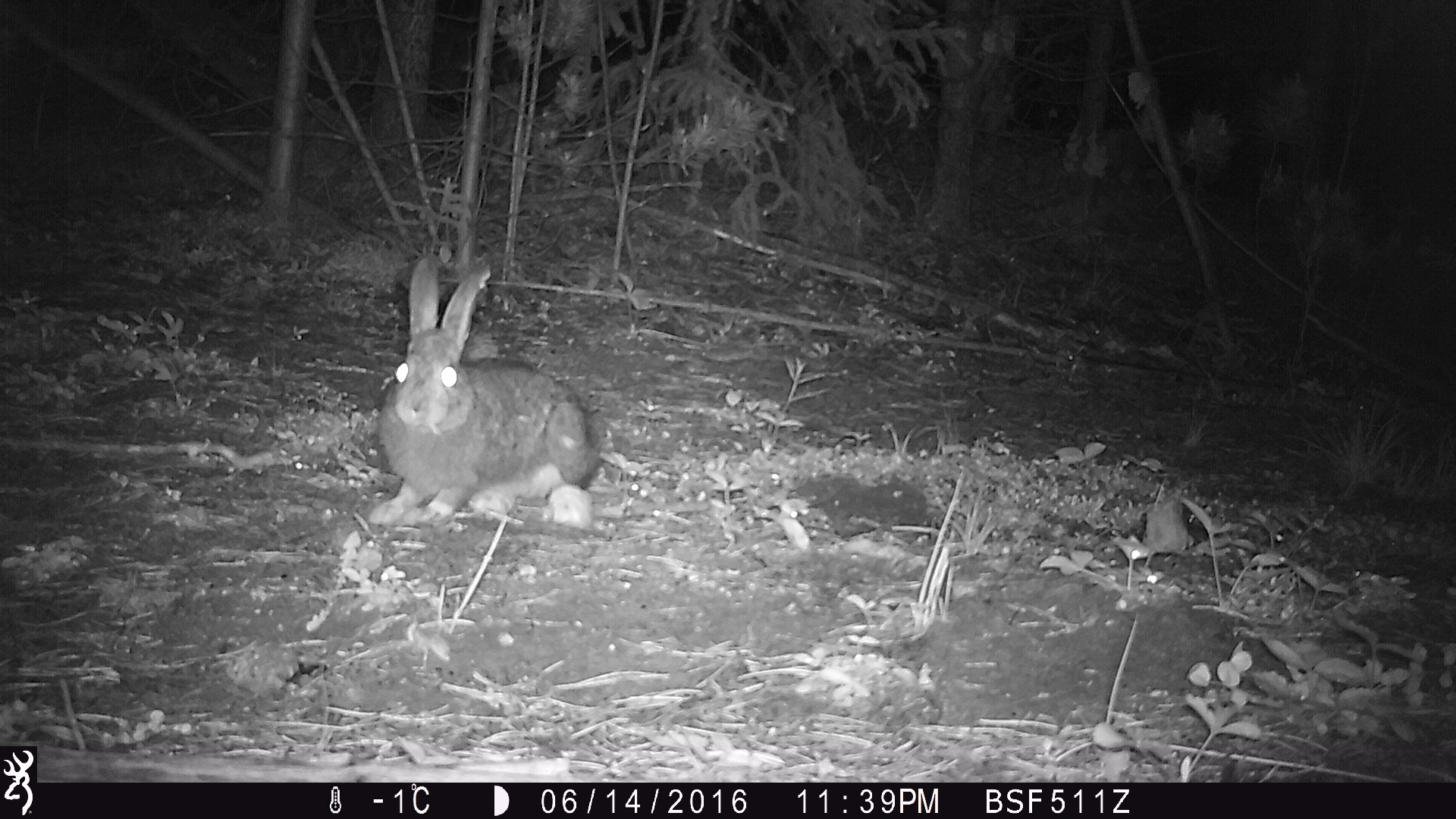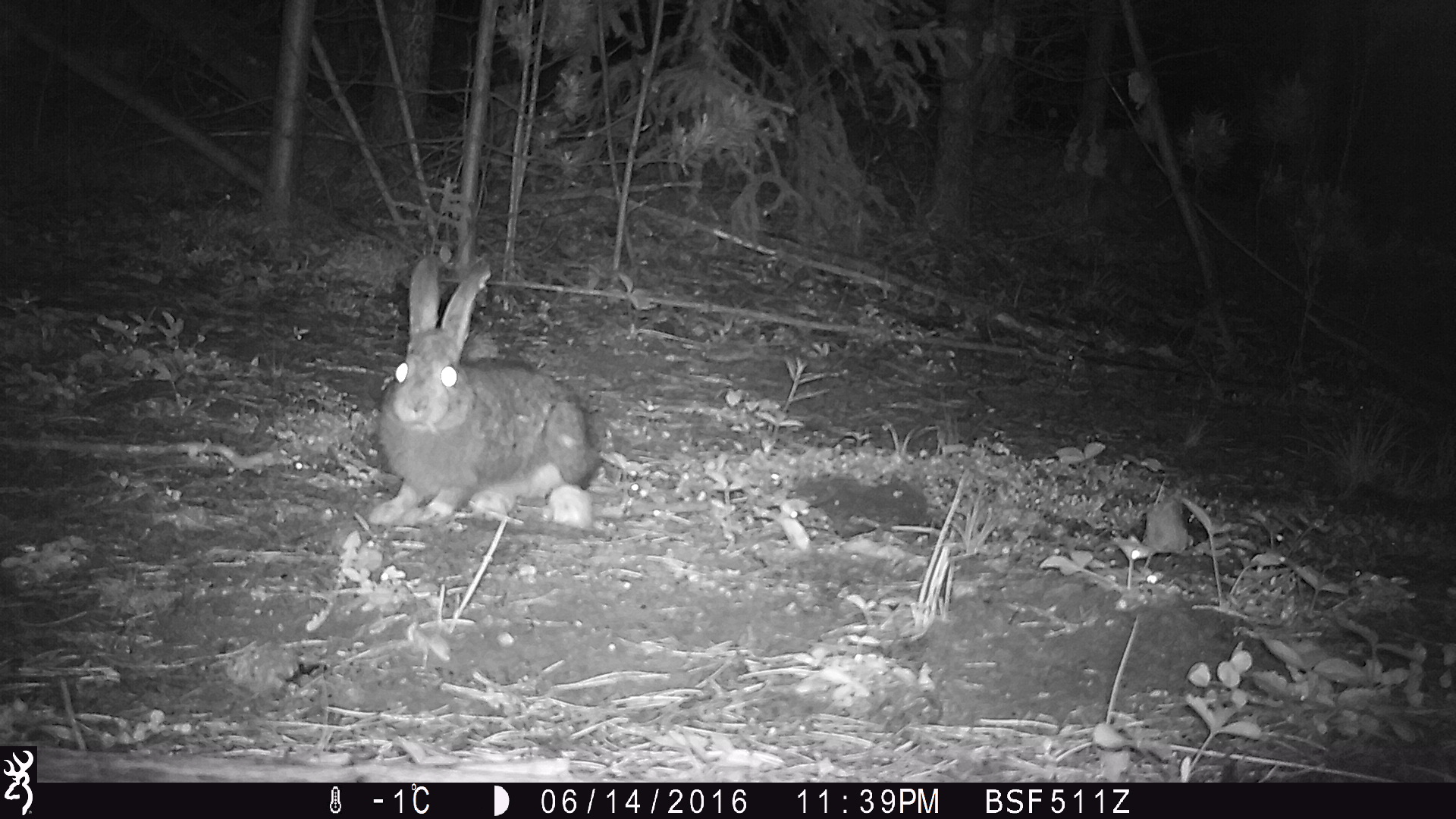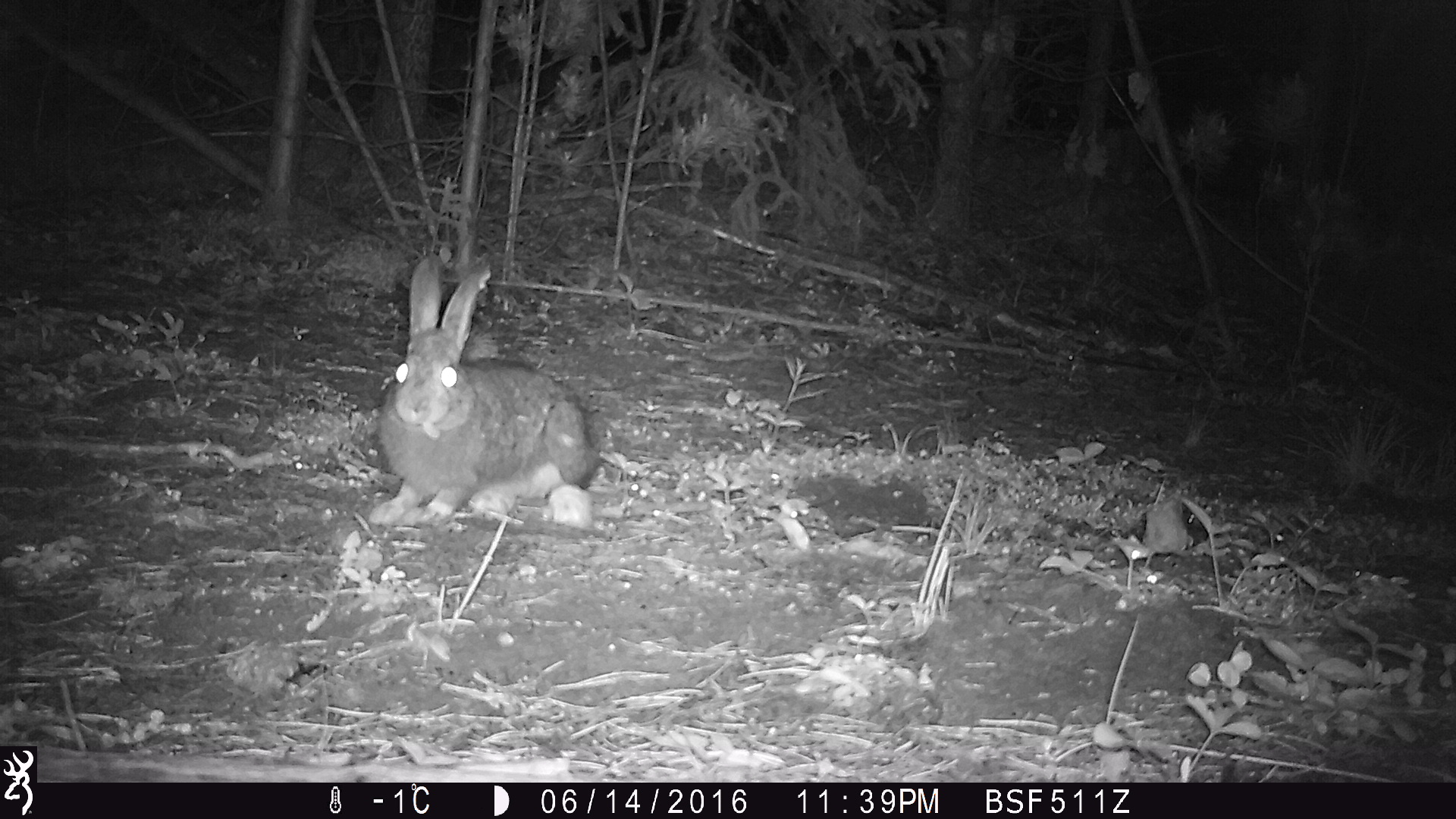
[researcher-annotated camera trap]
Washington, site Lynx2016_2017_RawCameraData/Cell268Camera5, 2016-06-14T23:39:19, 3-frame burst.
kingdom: Animalia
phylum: Chordata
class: Mammalia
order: Lagomorpha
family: Leporidae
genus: Lepus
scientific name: Lepus americanus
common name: snowshoe hare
Lepus americanus (snowshoe hare). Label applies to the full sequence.